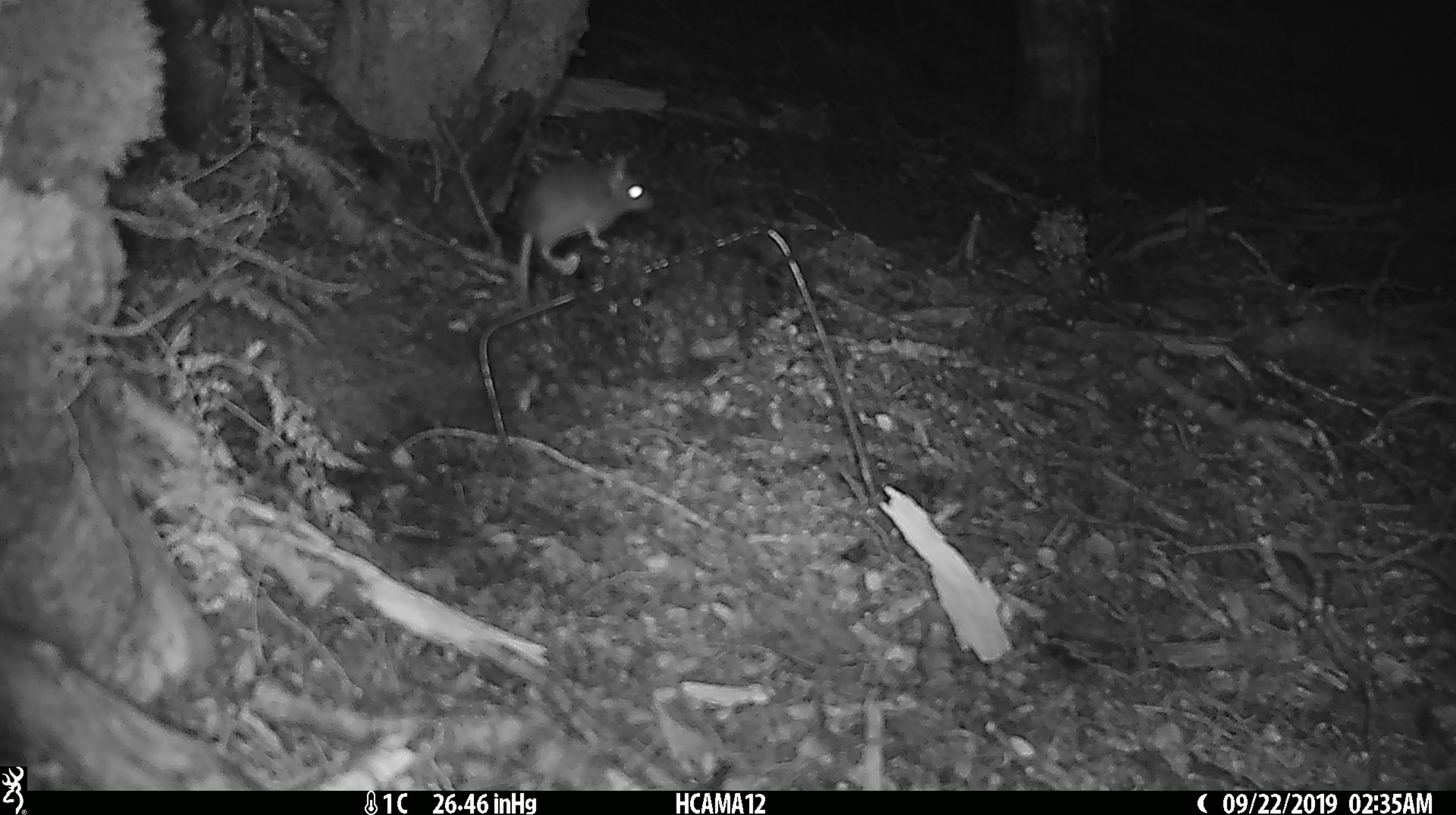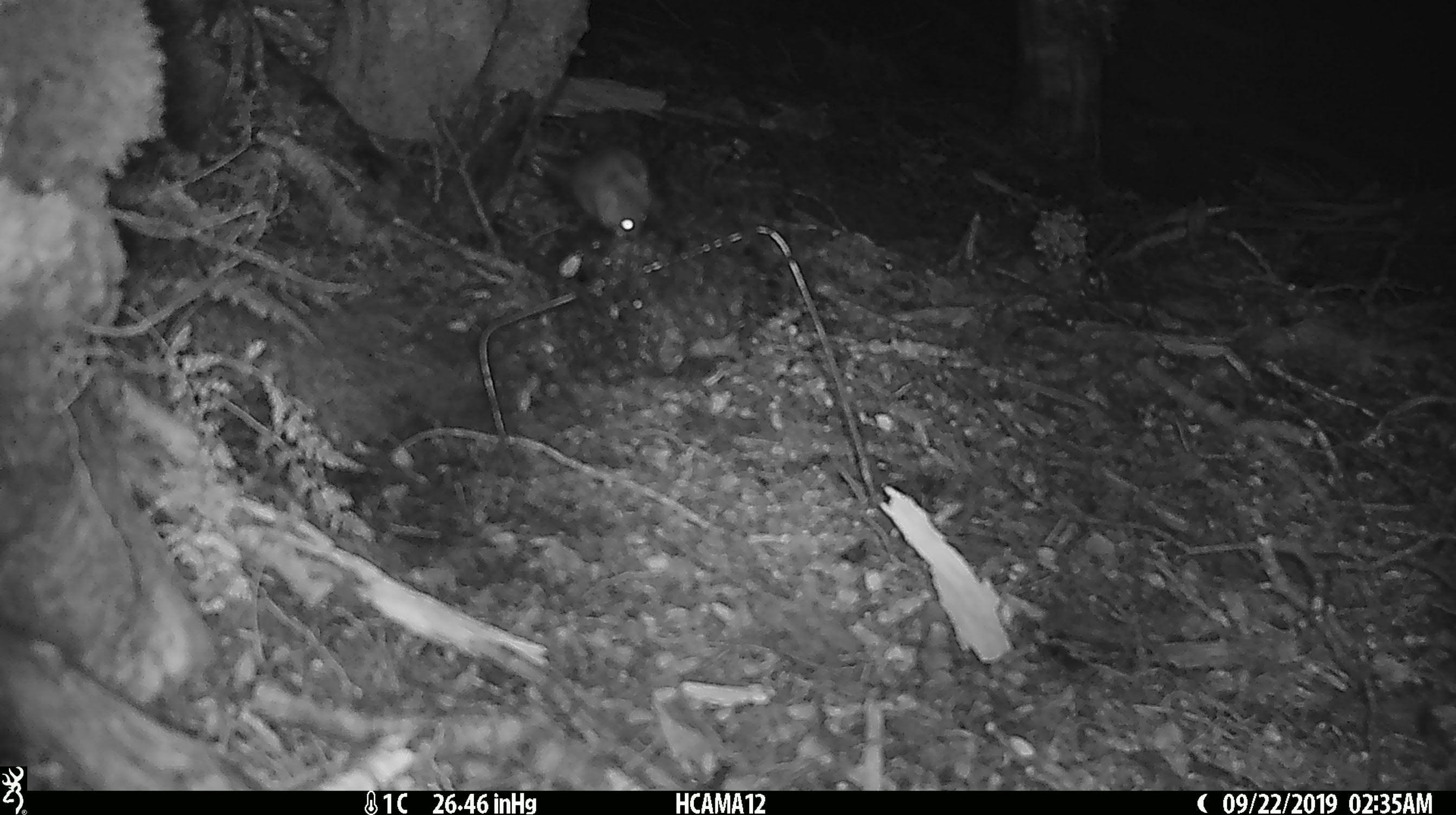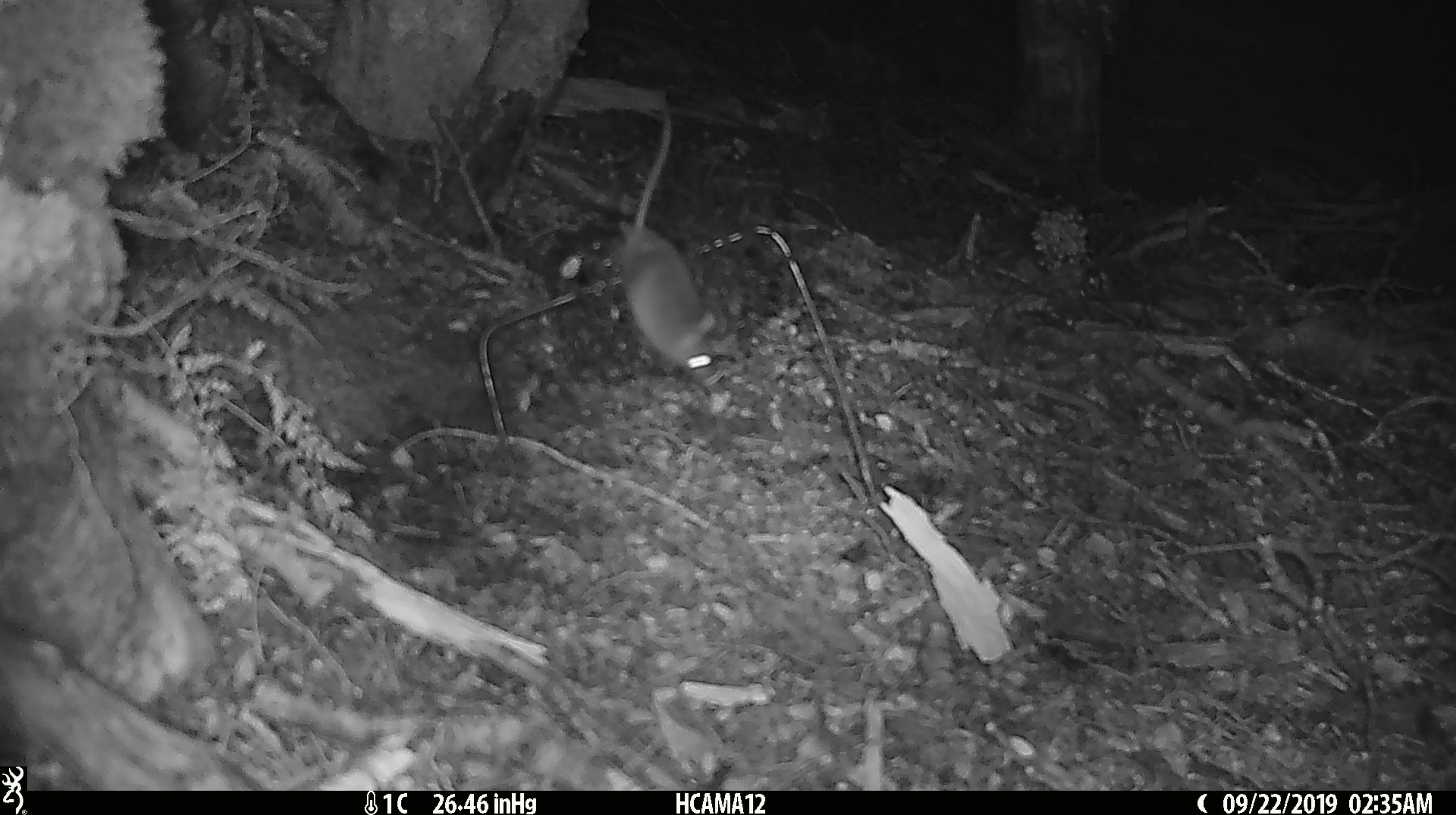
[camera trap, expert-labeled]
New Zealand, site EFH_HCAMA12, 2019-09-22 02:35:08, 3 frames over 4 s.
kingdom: Animalia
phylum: Chordata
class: Mammalia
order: Rodentia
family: Muridae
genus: Mus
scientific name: Mus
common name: mouse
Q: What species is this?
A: Mouse (Mus).